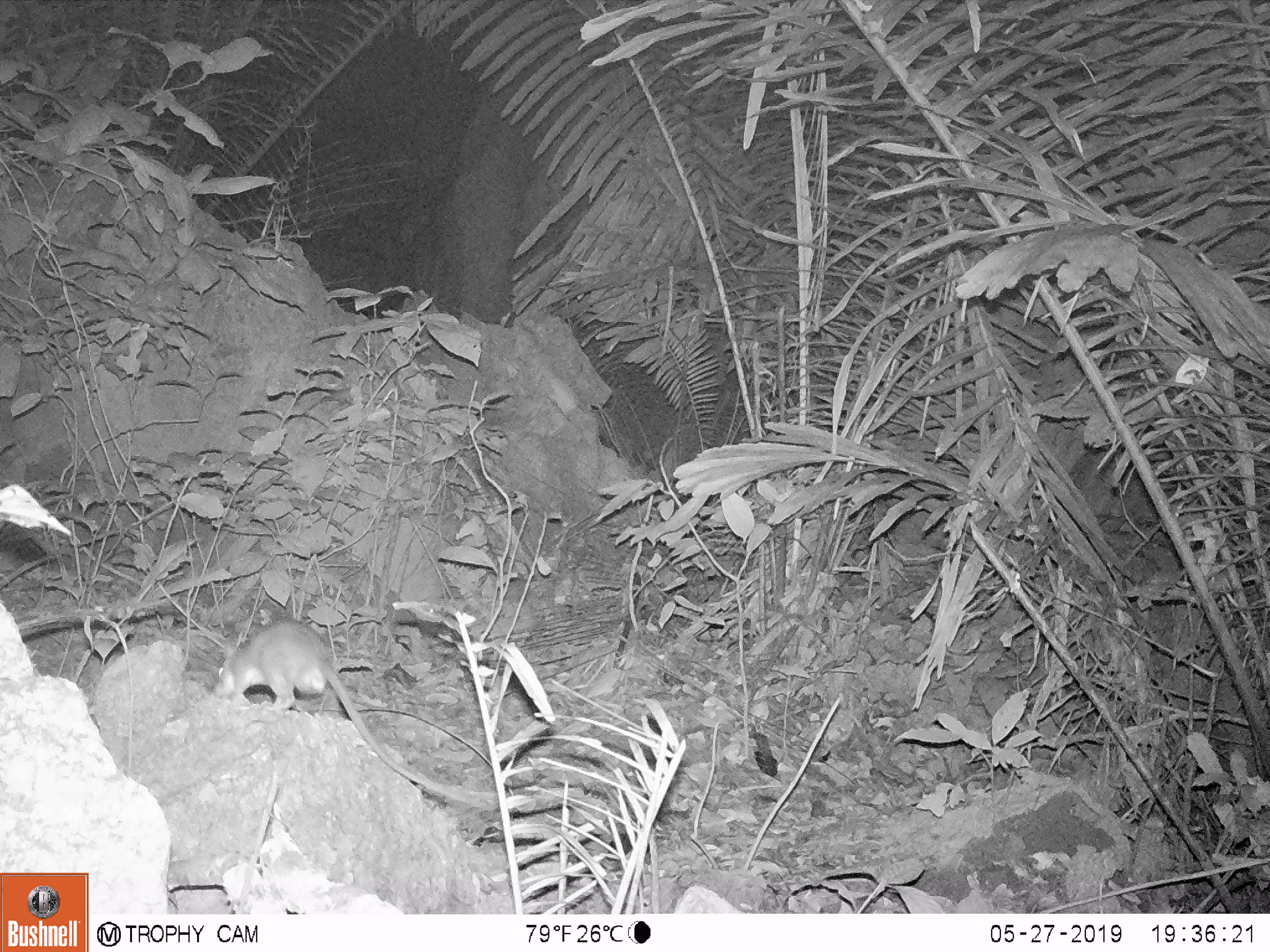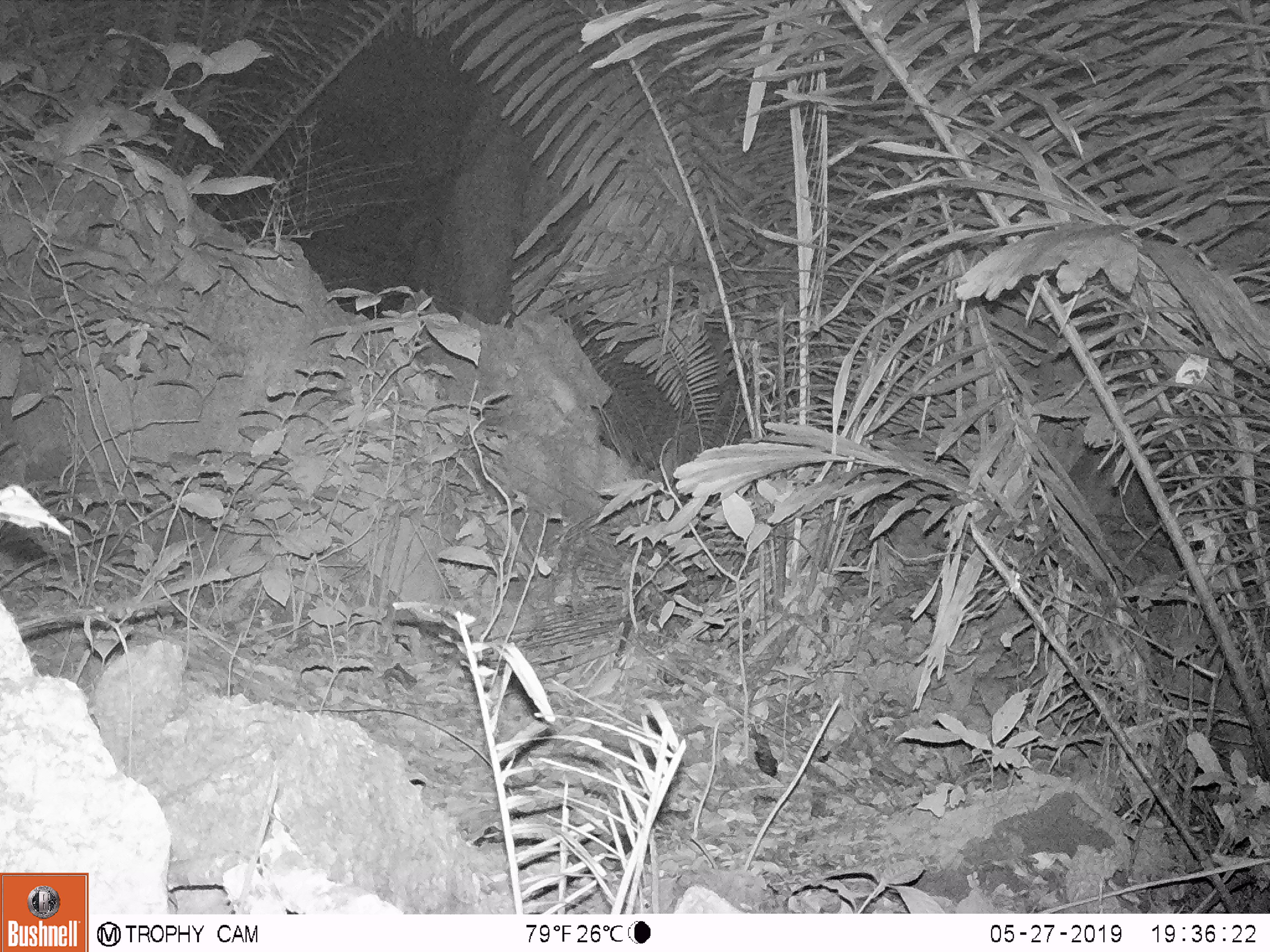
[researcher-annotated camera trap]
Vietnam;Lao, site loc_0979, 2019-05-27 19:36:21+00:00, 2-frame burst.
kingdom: Animalia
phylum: Chordata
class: Mammalia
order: Rodentia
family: Muridae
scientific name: Muridae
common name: old-world mice and rats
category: unidentified murid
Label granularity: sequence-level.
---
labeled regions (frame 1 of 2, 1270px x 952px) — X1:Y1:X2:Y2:
unidentified murid: 212:619:497:811